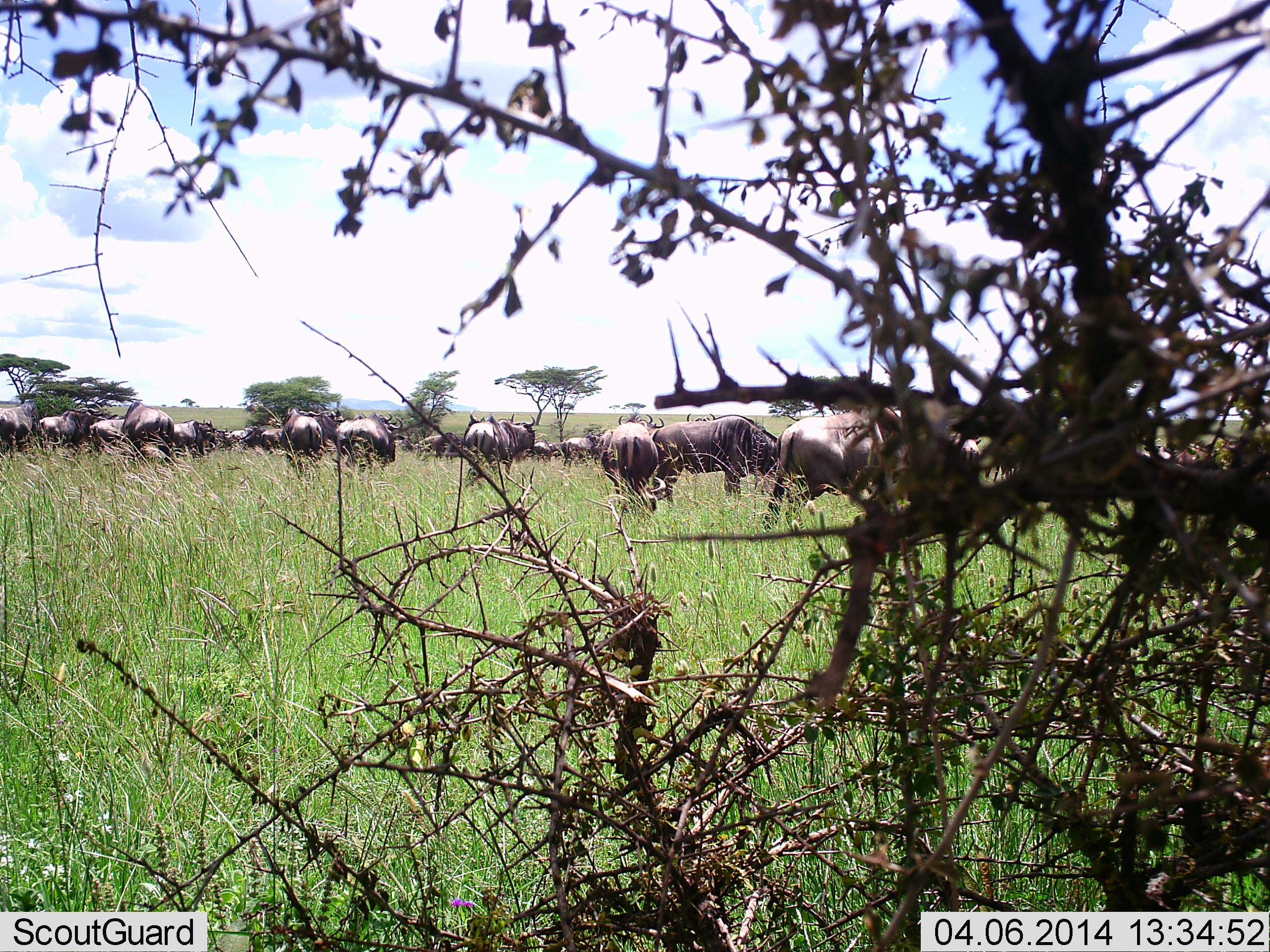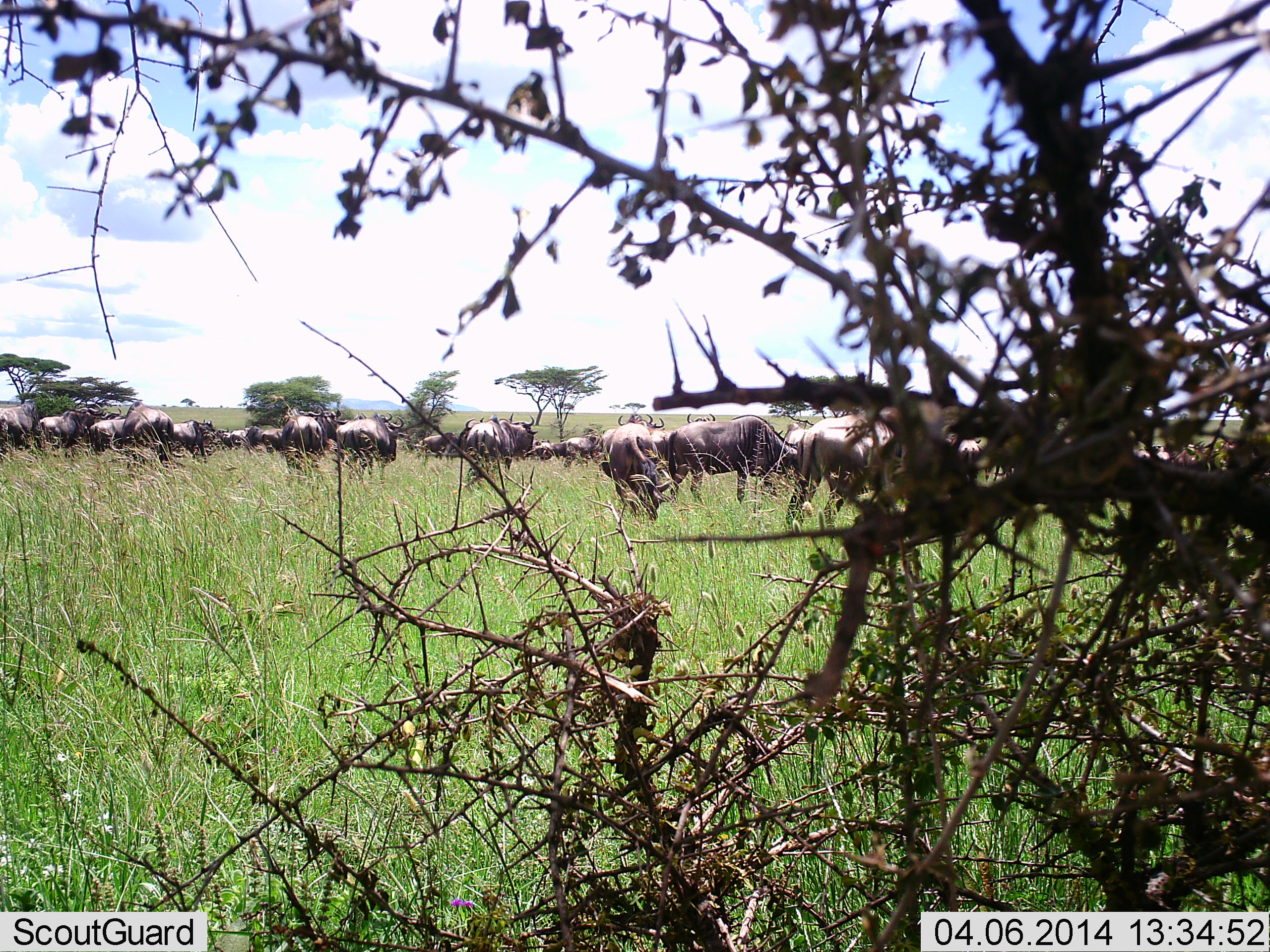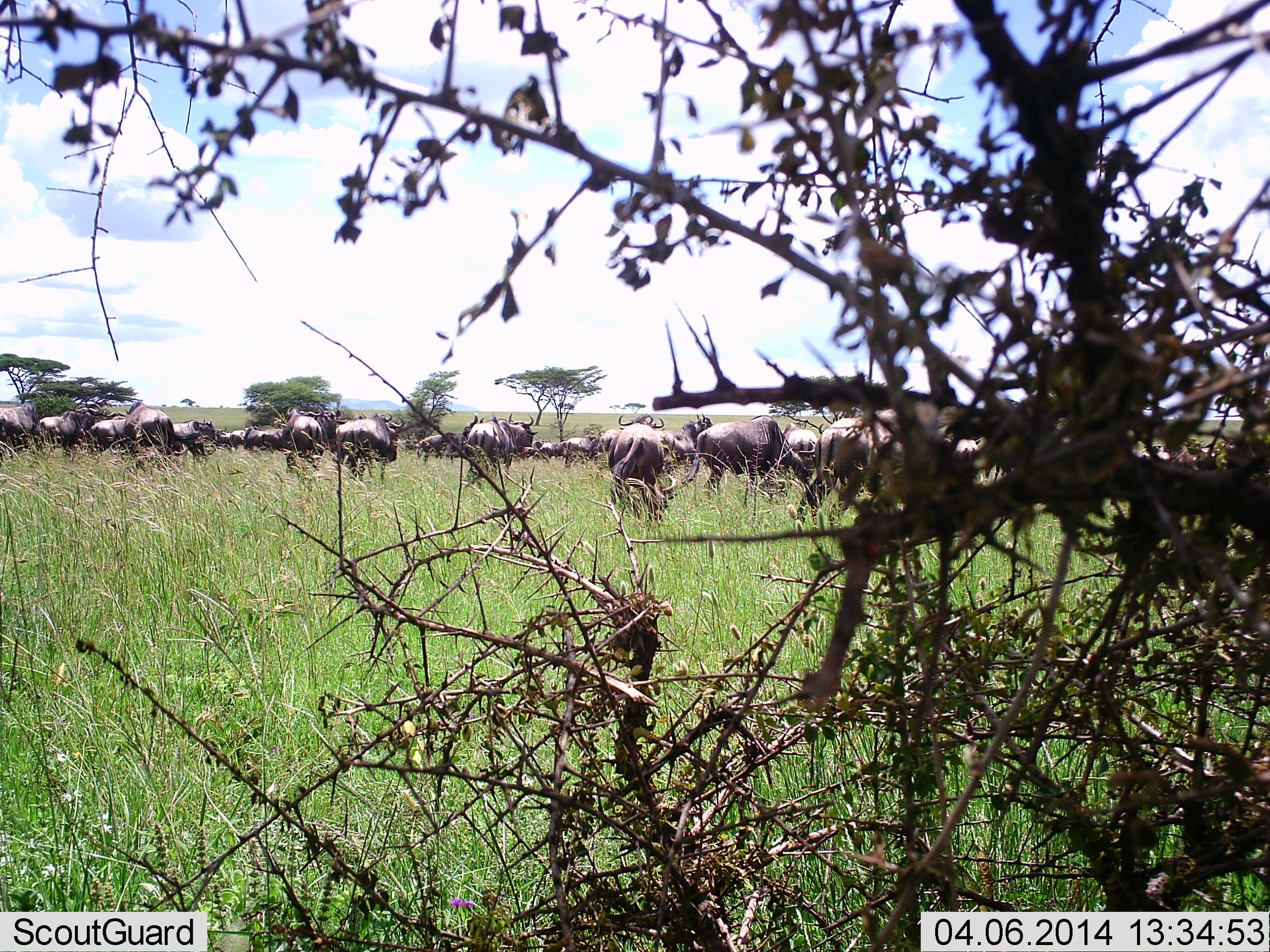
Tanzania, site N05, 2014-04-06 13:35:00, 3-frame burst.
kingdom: Animalia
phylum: Chordata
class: Mammalia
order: Artiodactyla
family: Bovidae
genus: Connochaetes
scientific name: Connochaetes taurinus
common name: blue wildebeest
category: wildebeest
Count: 11-50.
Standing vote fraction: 70%.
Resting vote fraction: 10%.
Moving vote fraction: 30%.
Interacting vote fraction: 0%.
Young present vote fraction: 0%.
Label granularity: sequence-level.